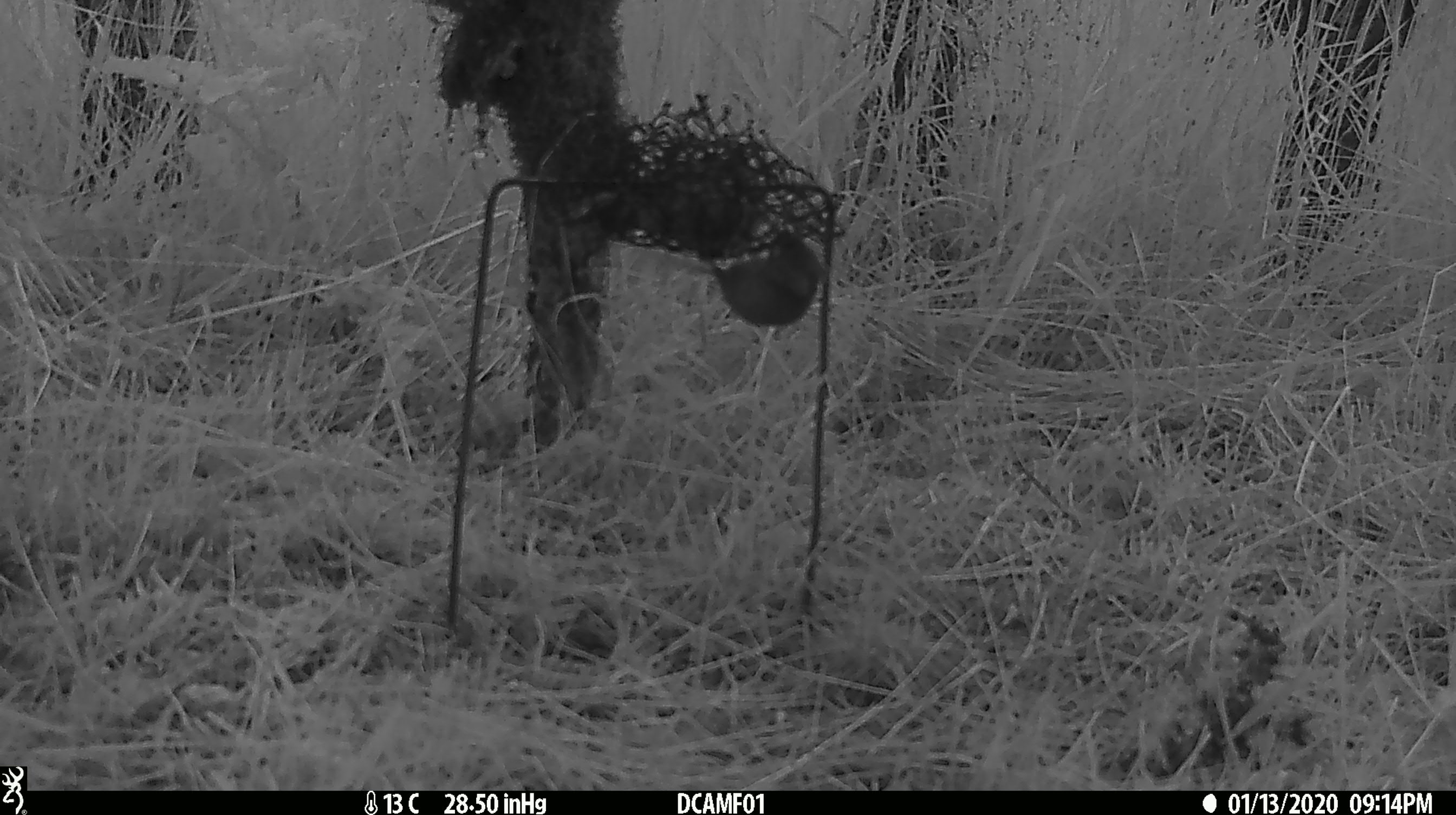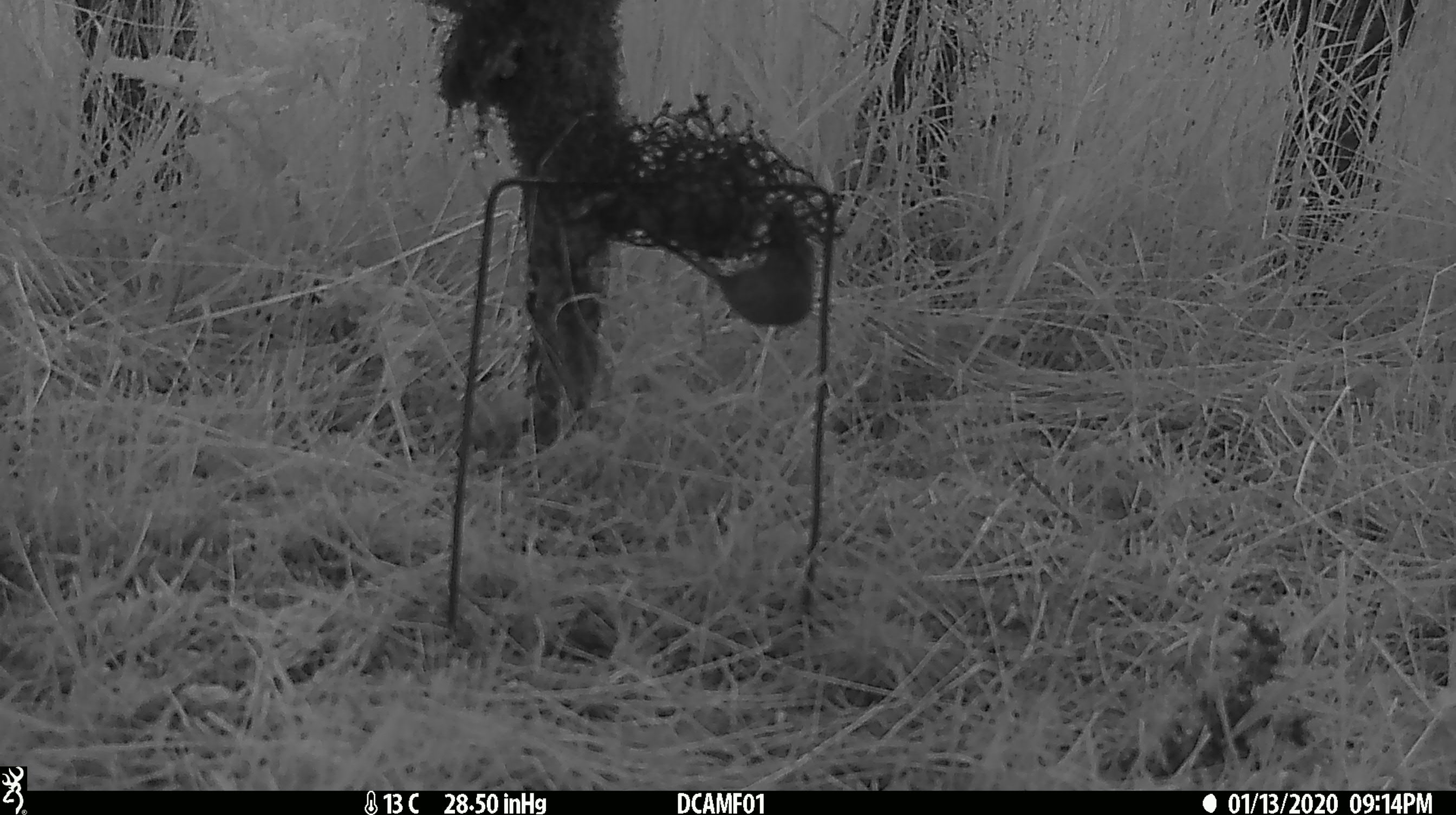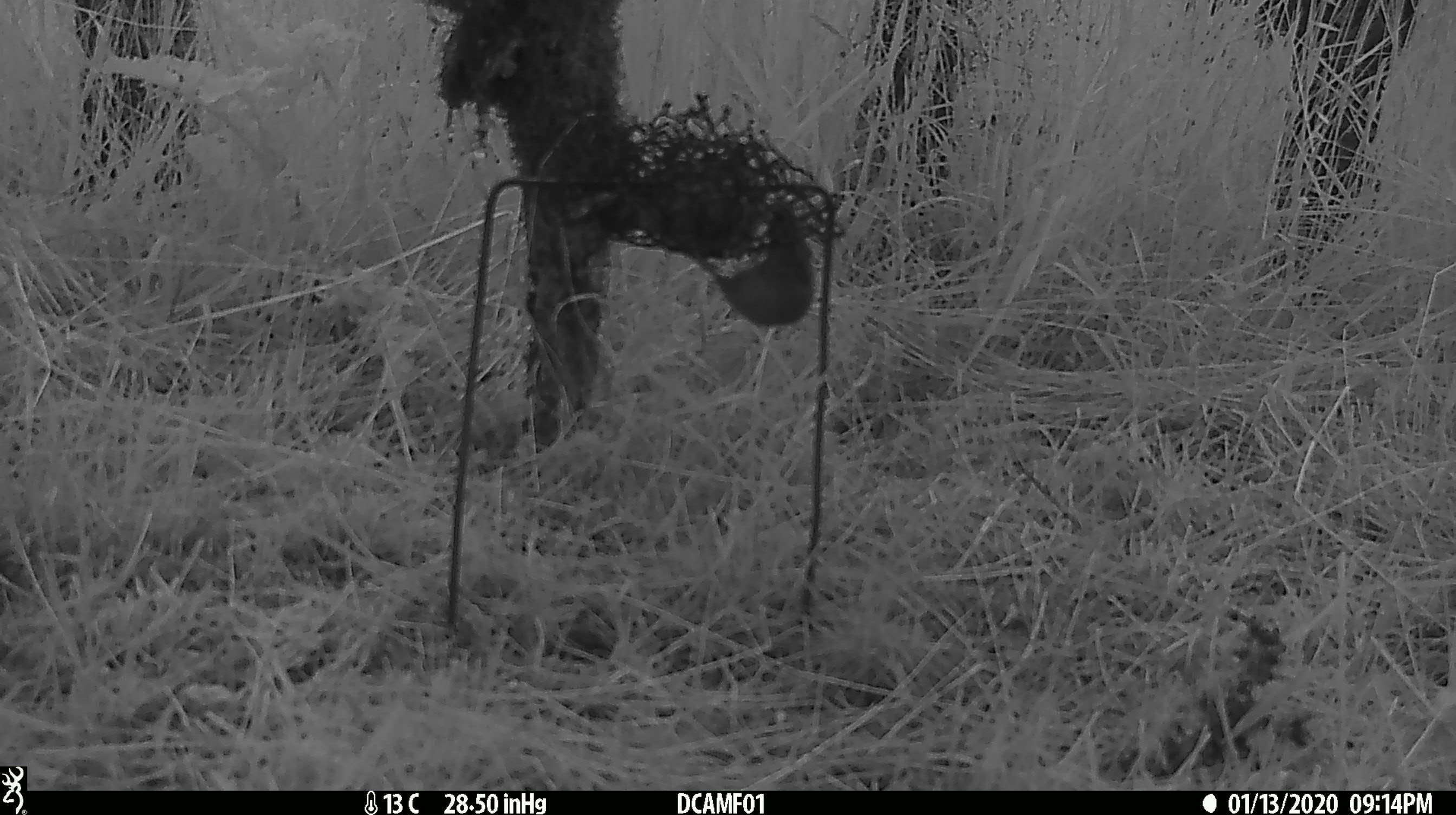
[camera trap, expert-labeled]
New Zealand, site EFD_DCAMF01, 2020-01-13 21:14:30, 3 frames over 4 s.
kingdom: Animalia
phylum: Chordata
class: Mammalia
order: Rodentia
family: Muridae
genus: Mus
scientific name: Mus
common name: mouse